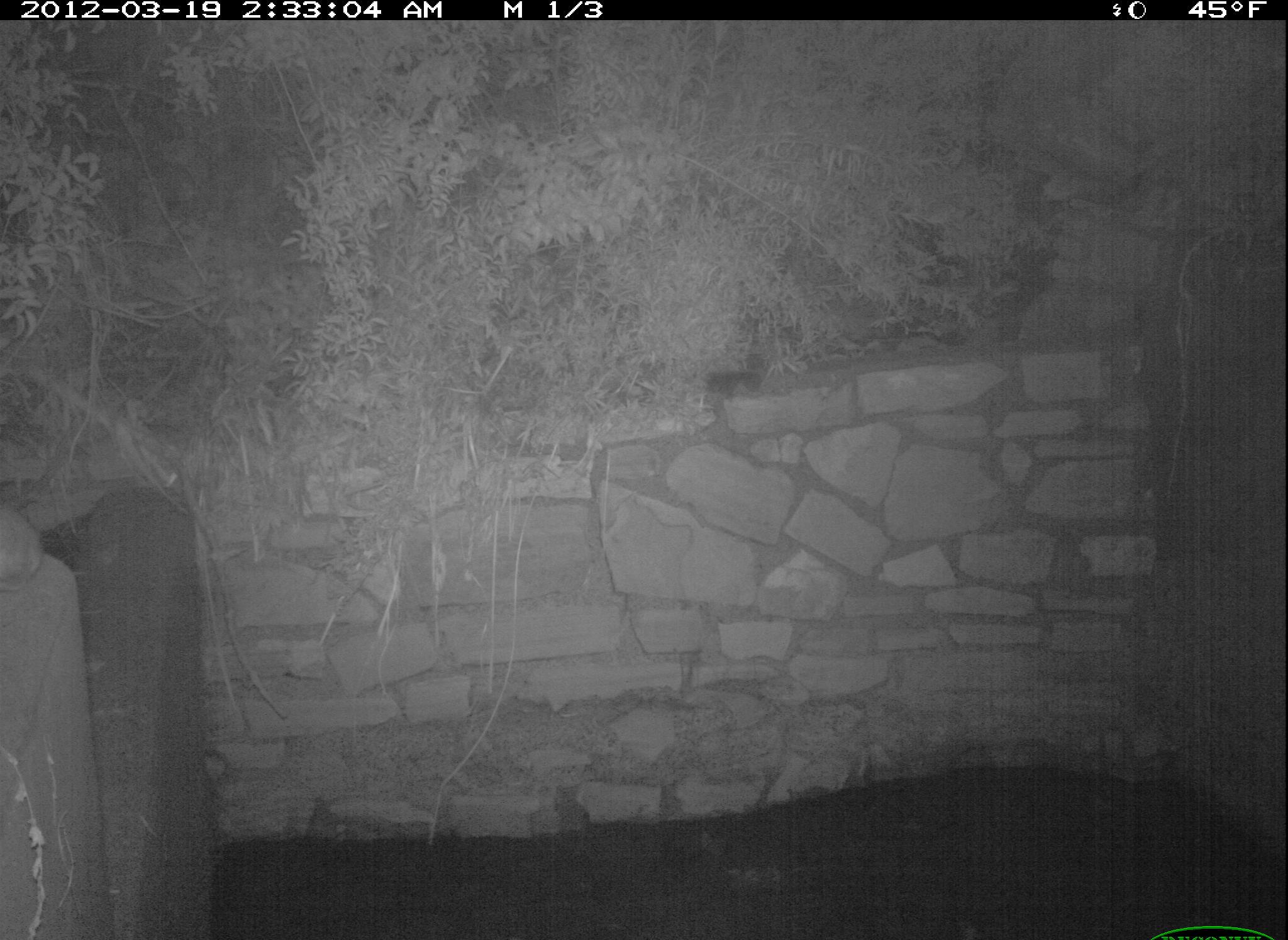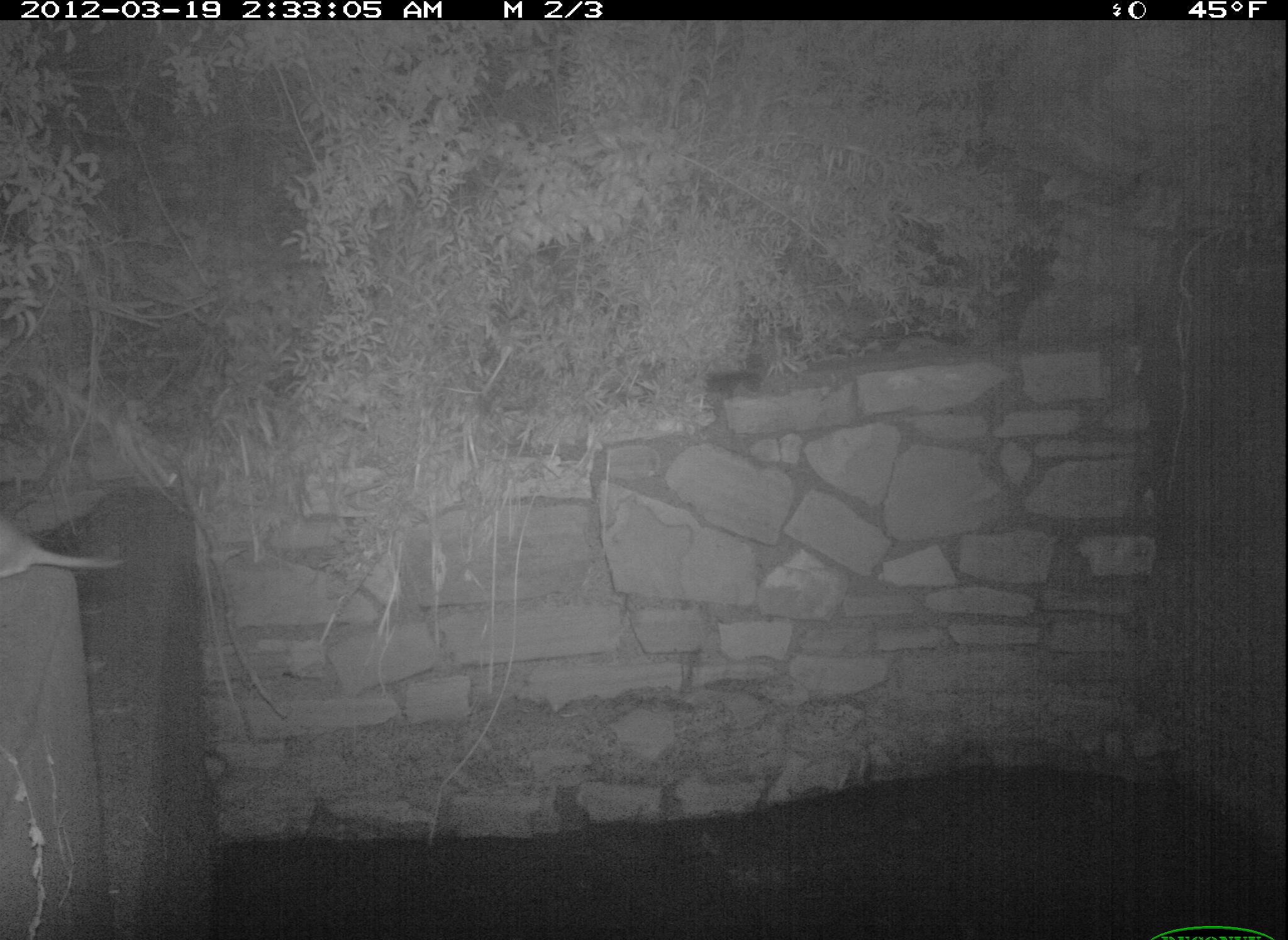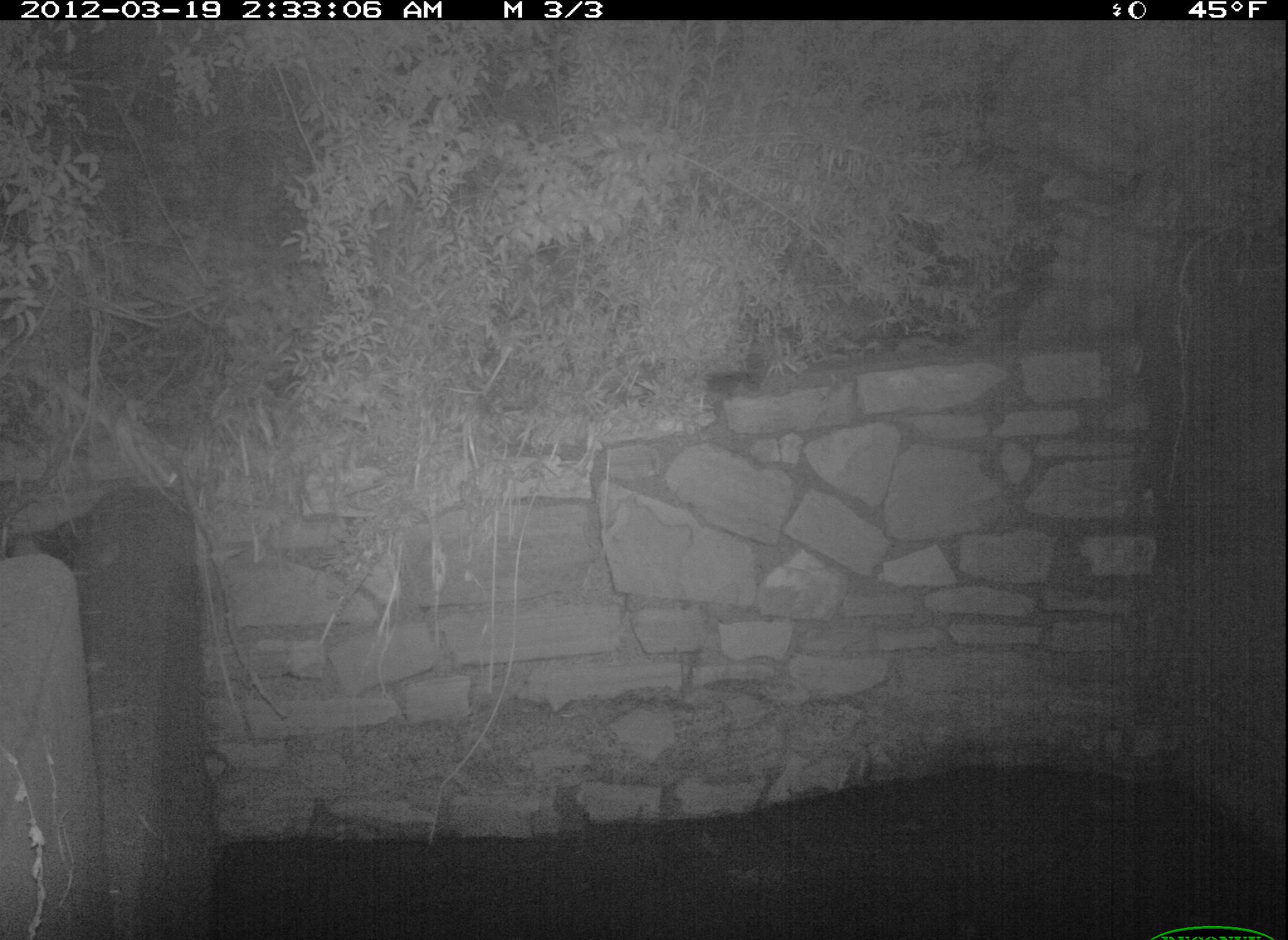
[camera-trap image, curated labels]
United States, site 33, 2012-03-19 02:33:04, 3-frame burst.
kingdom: Animalia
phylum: Chordata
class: Mammalia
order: Rodentia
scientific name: Rodentia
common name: rodent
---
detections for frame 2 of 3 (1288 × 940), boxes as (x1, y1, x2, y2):
rodent: (3, 486, 138, 596)